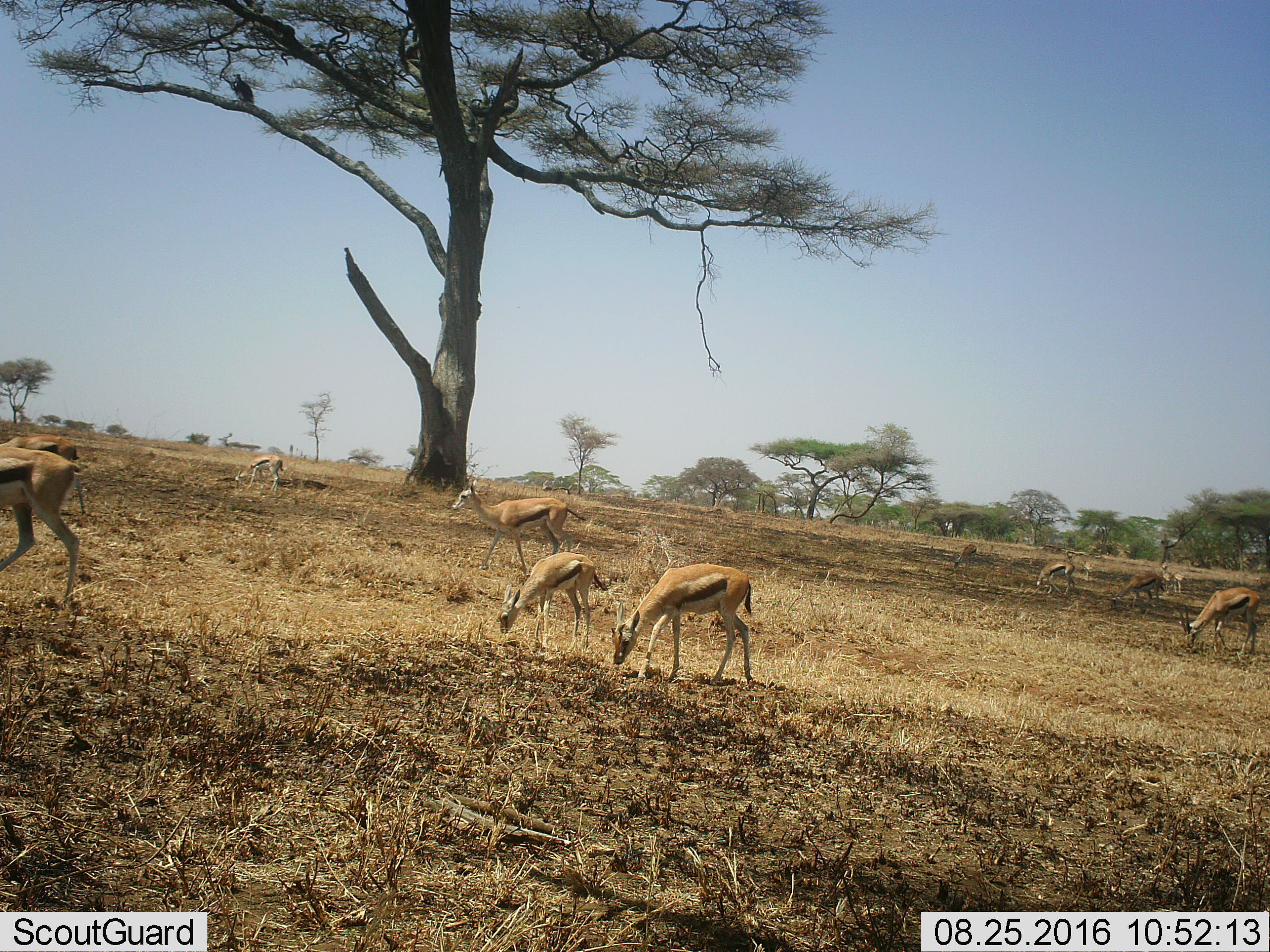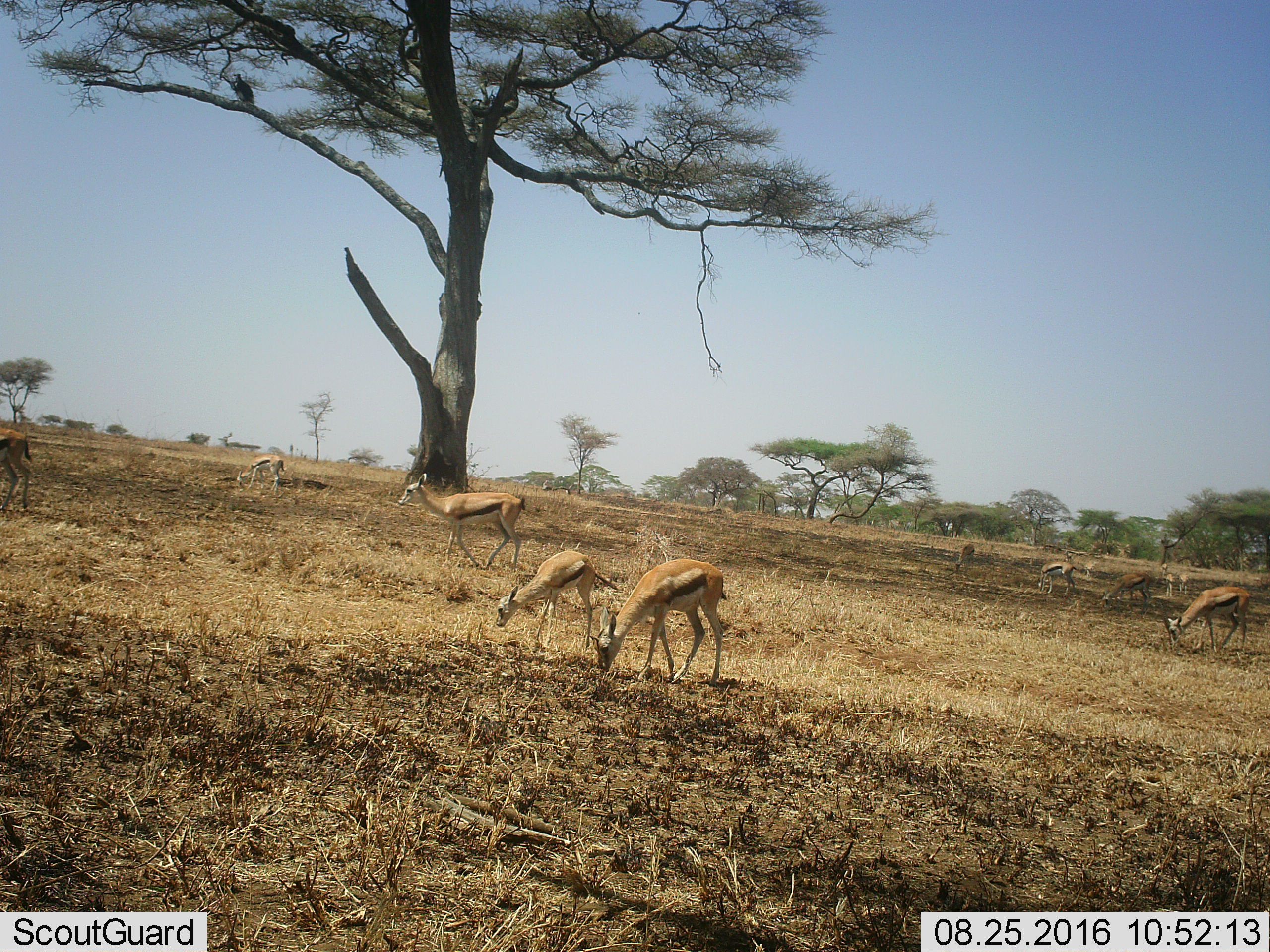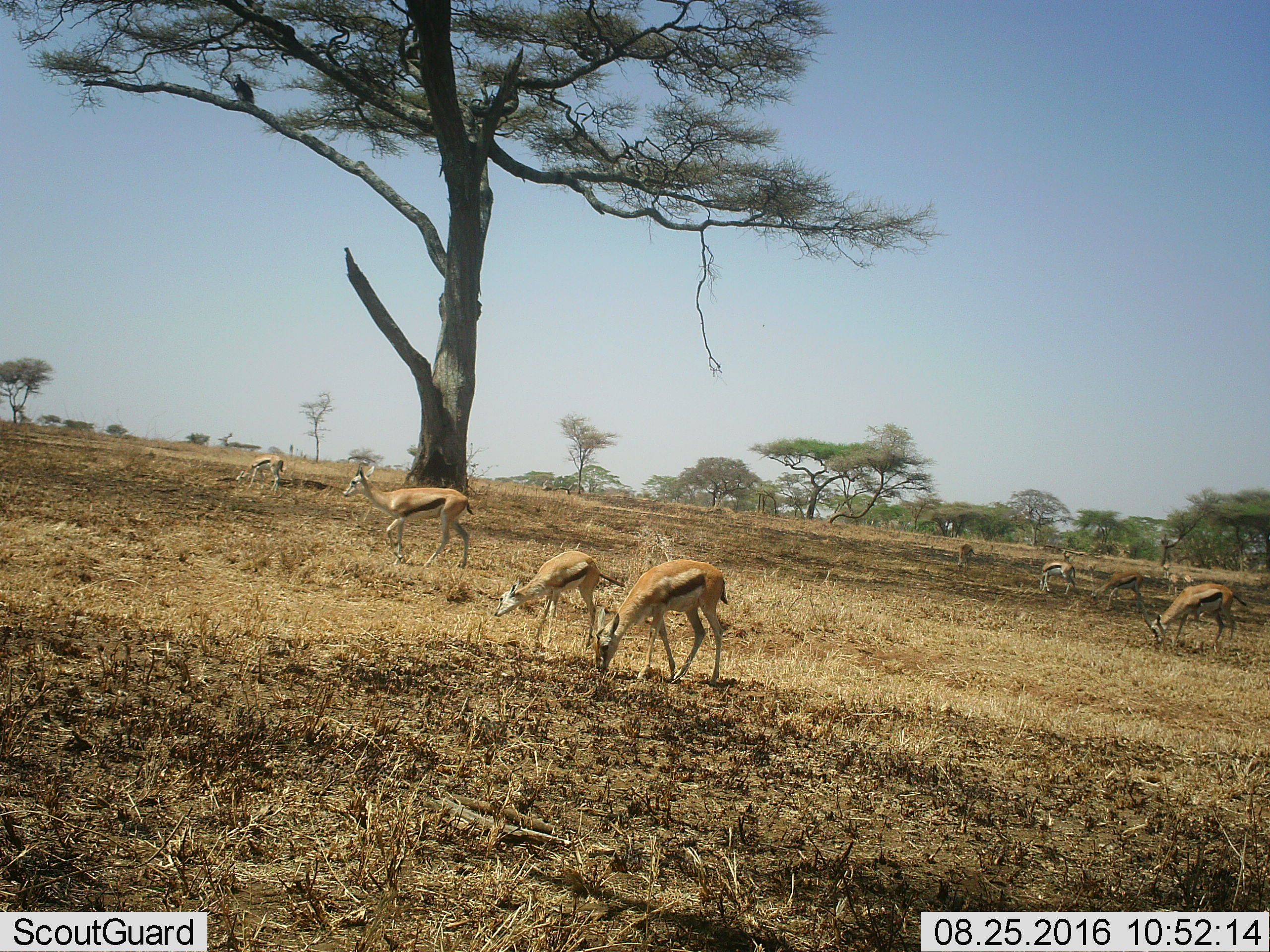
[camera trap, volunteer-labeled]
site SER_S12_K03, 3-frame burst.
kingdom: Animalia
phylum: Chordata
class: Mammalia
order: Artiodactyla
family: Bovidae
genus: Eudorcas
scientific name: Eudorcas thomsonii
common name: thomson's gazelle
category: gazellethomsons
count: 11-50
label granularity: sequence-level